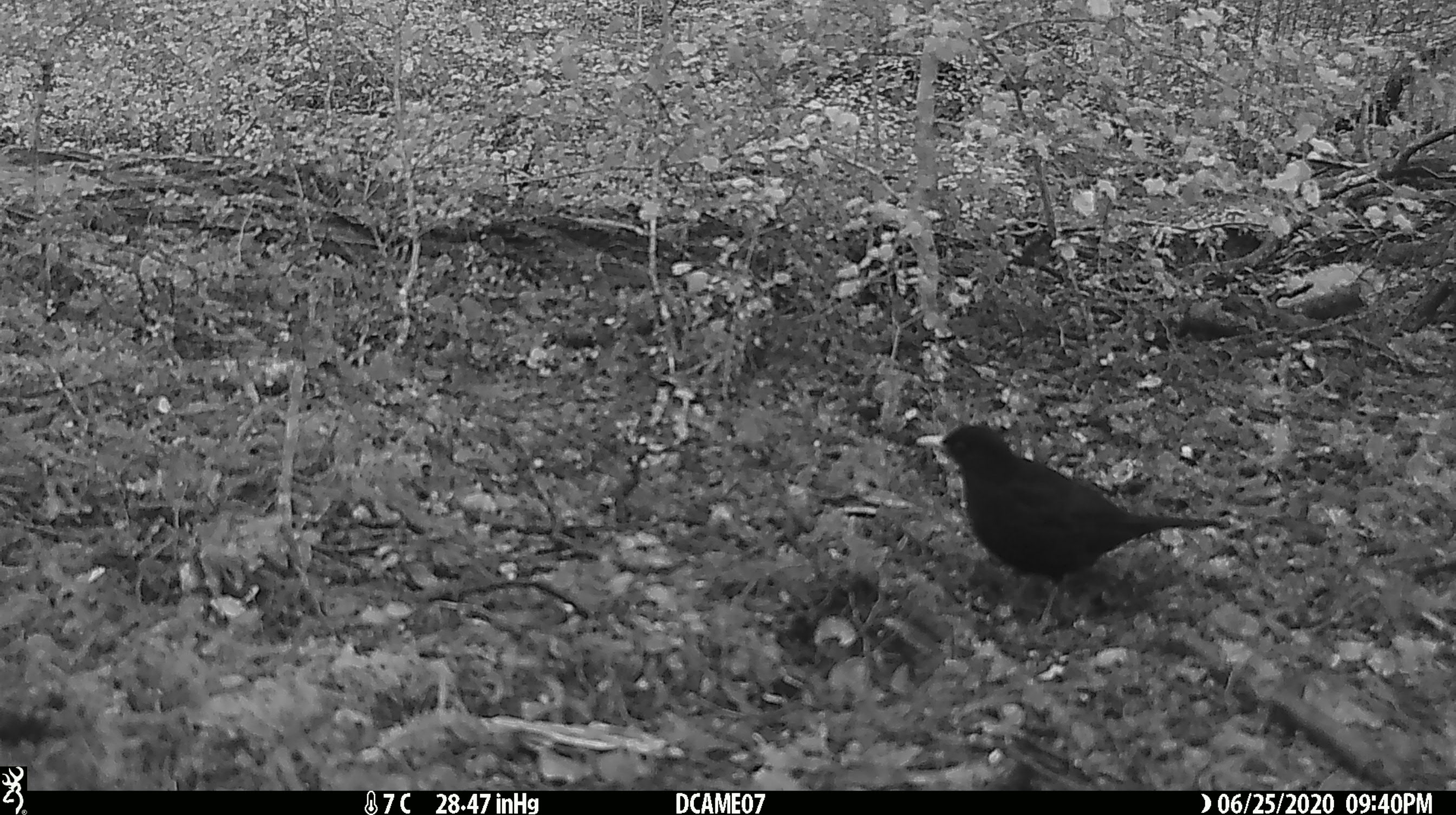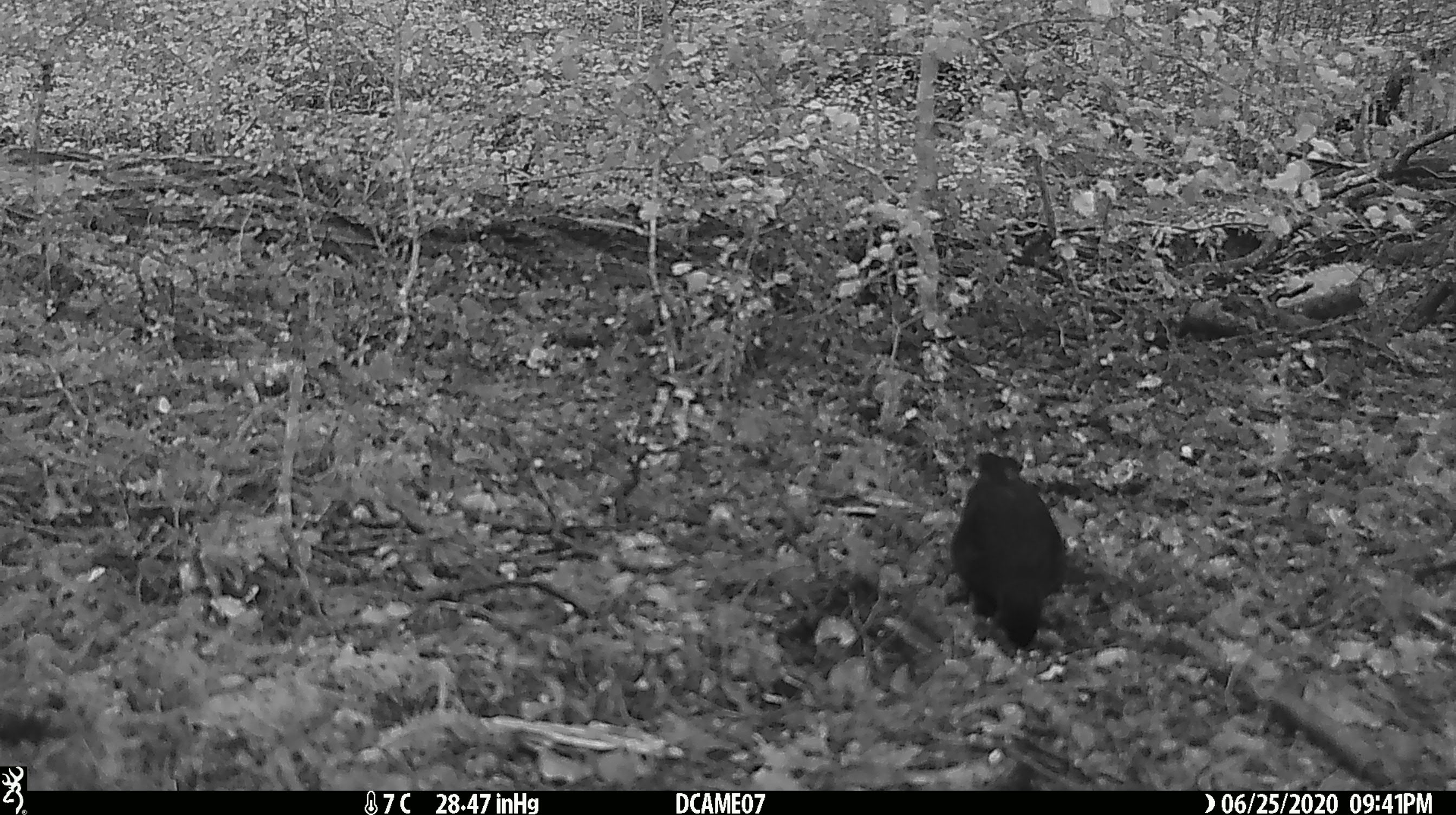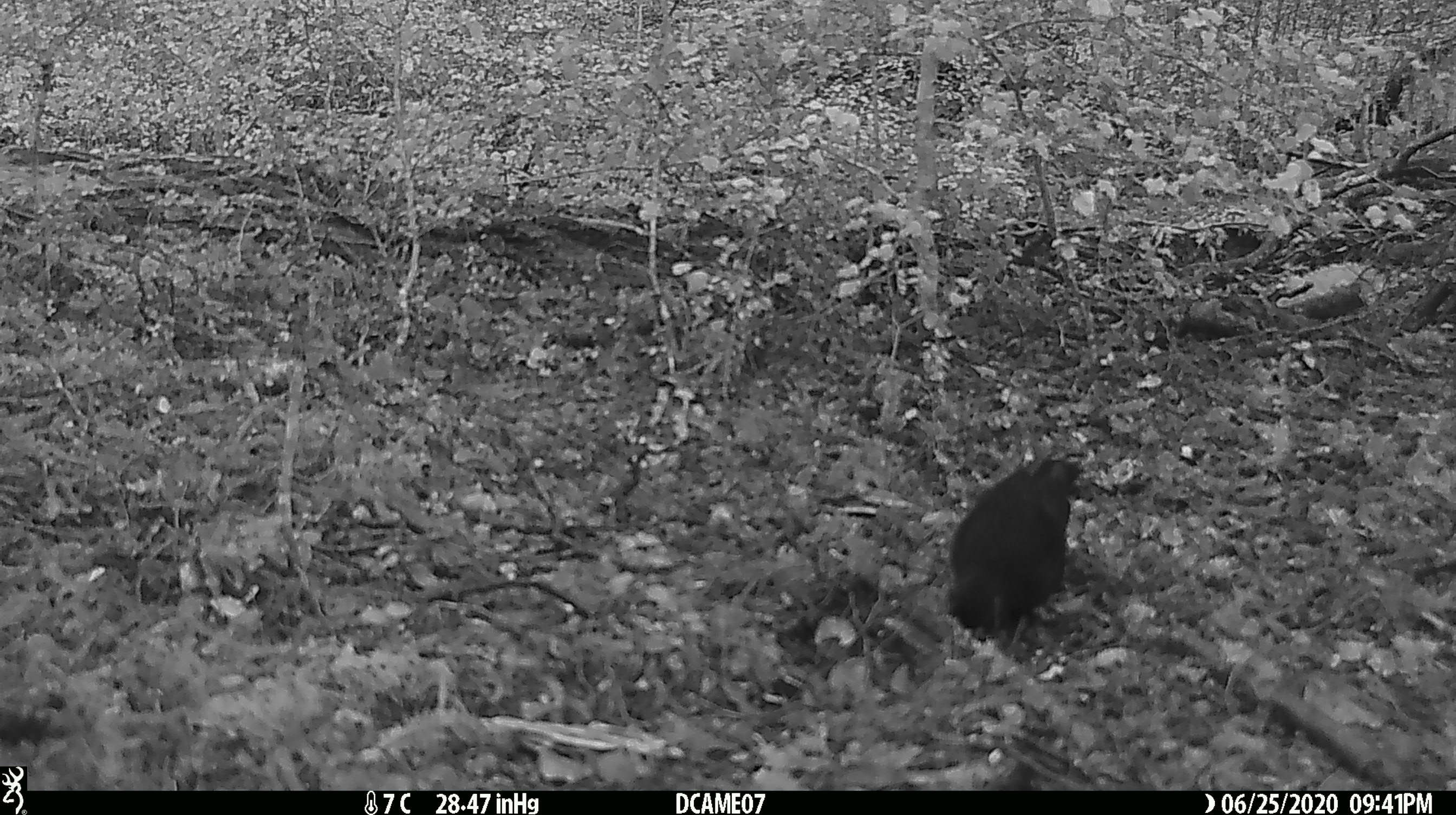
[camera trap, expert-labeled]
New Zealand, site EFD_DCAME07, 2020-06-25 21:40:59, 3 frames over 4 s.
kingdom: Animalia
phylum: Chordata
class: Aves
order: Passeriformes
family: Turdidae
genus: Turdus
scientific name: Turdus merula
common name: eurasian blackbird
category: blackbird